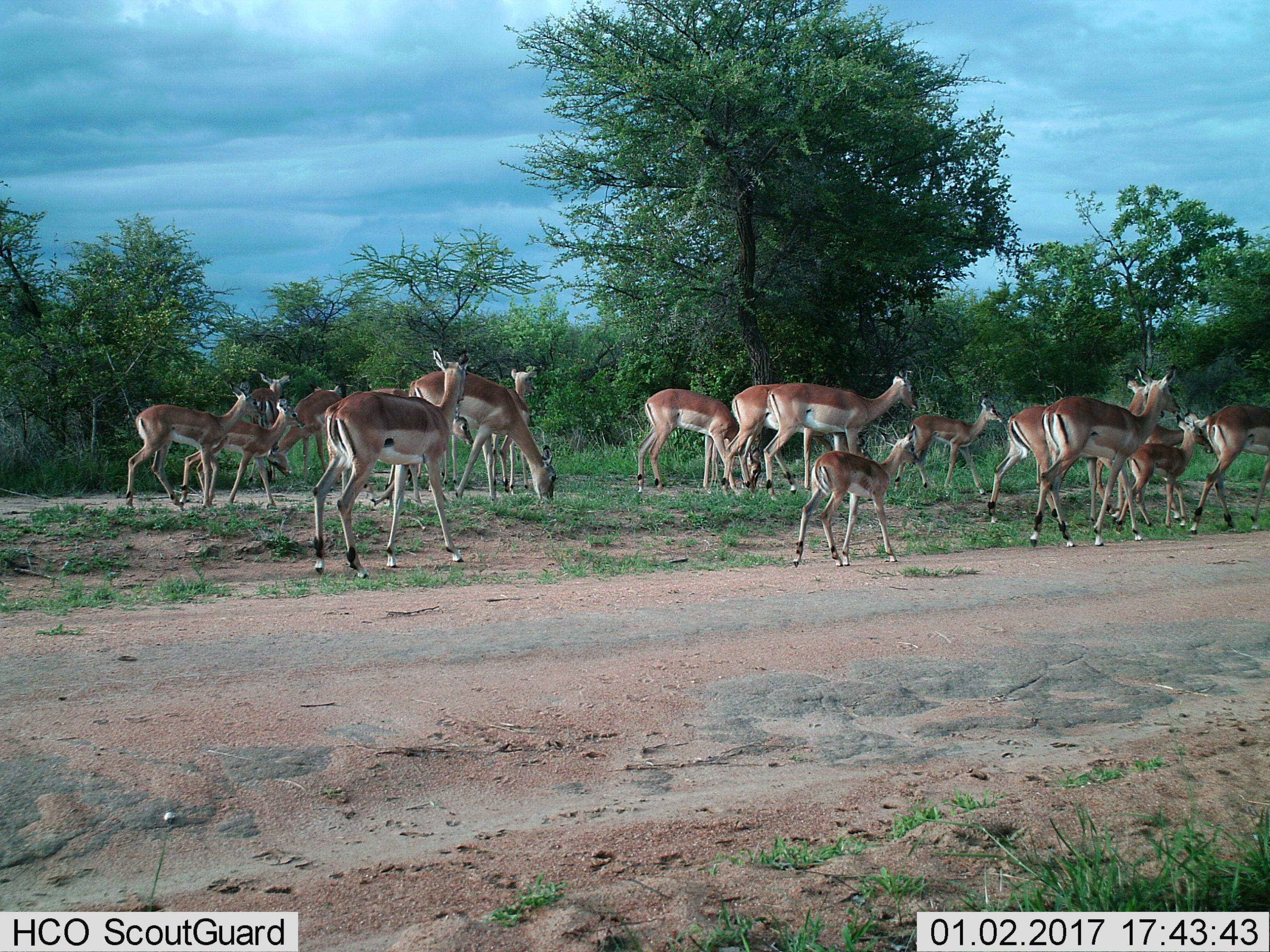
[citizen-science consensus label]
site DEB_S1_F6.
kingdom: Animalia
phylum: Chordata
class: Mammalia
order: Artiodactyla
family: Bovidae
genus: Aepyceros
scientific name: Aepyceros melampus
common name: impala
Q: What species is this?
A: Impala (Aepyceros melampus).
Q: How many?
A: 11-50.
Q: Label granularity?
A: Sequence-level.